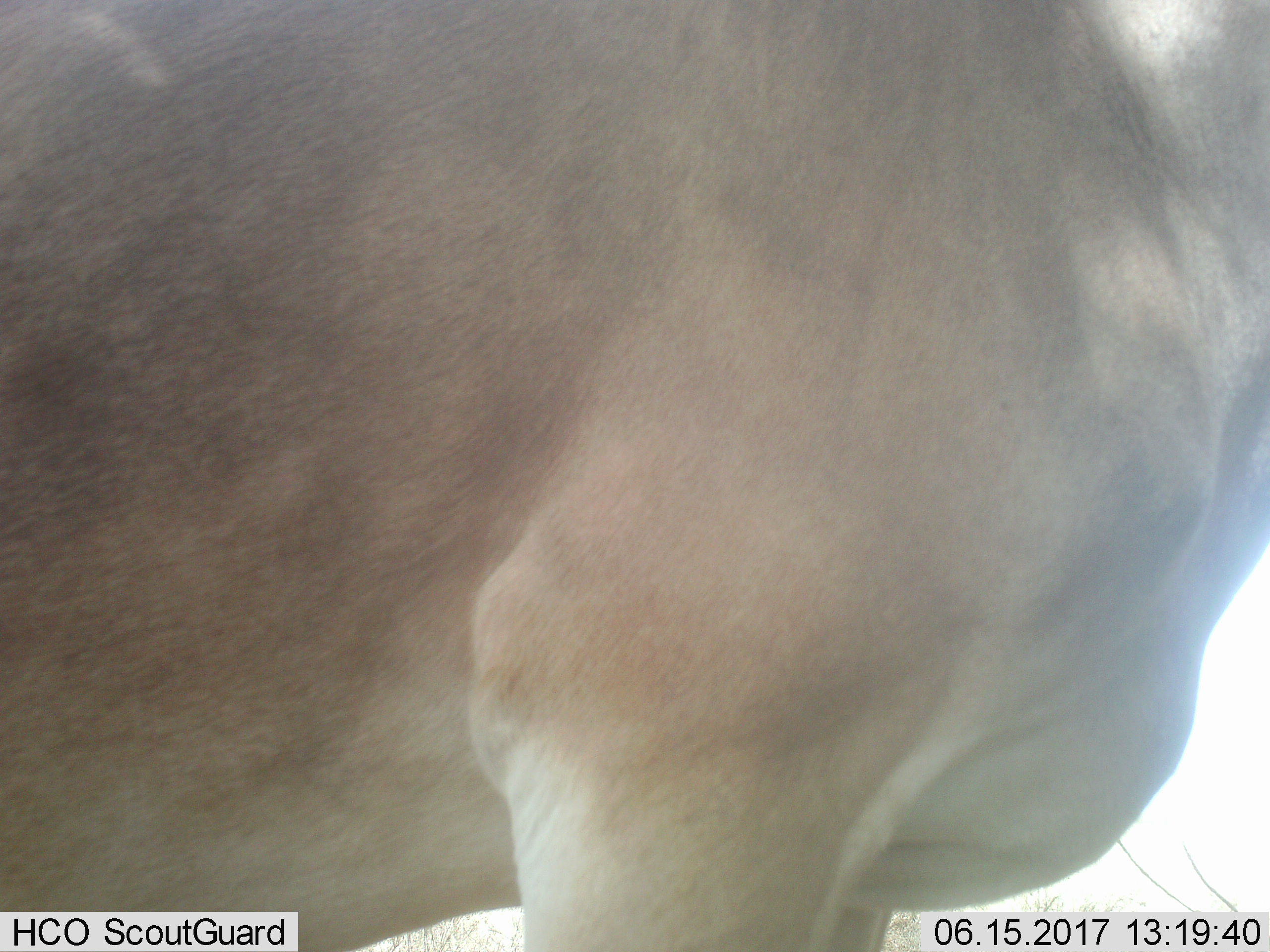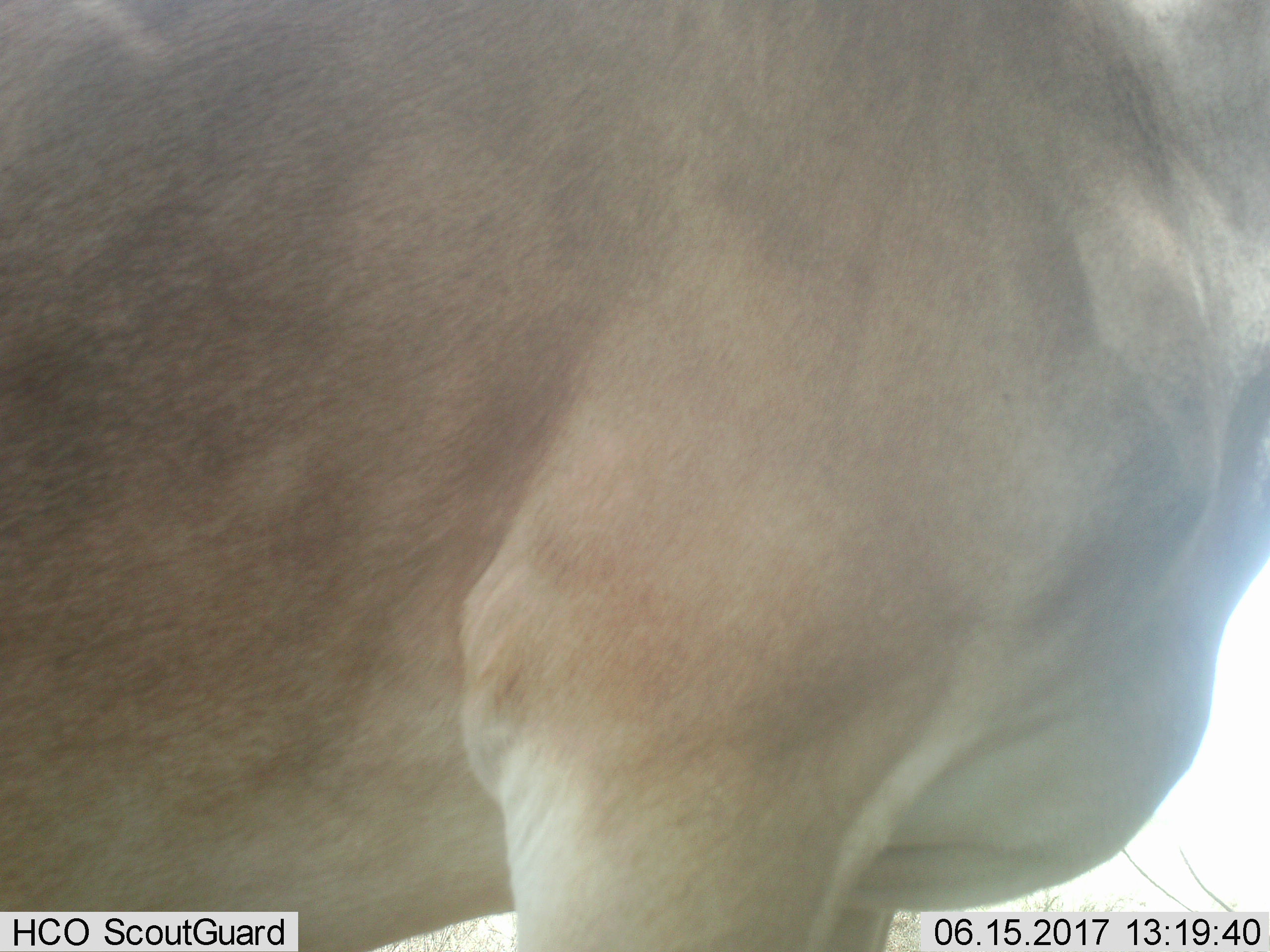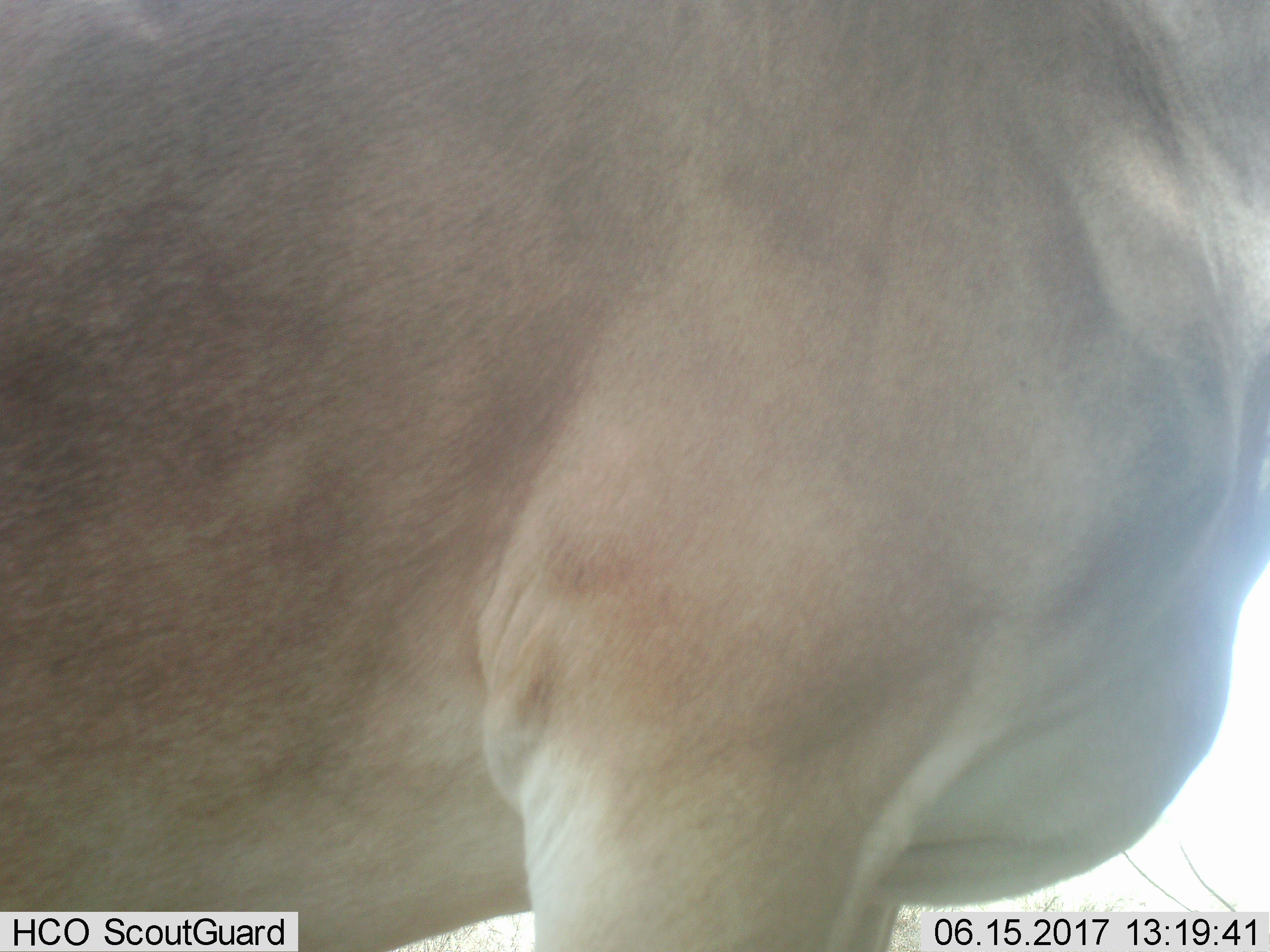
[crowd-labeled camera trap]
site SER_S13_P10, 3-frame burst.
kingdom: Animalia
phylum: Chordata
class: Mammalia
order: Artiodactyla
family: Bovidae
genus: Alcelaphus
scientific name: Alcelaphus buselaphus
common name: hartebeest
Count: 1.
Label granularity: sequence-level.